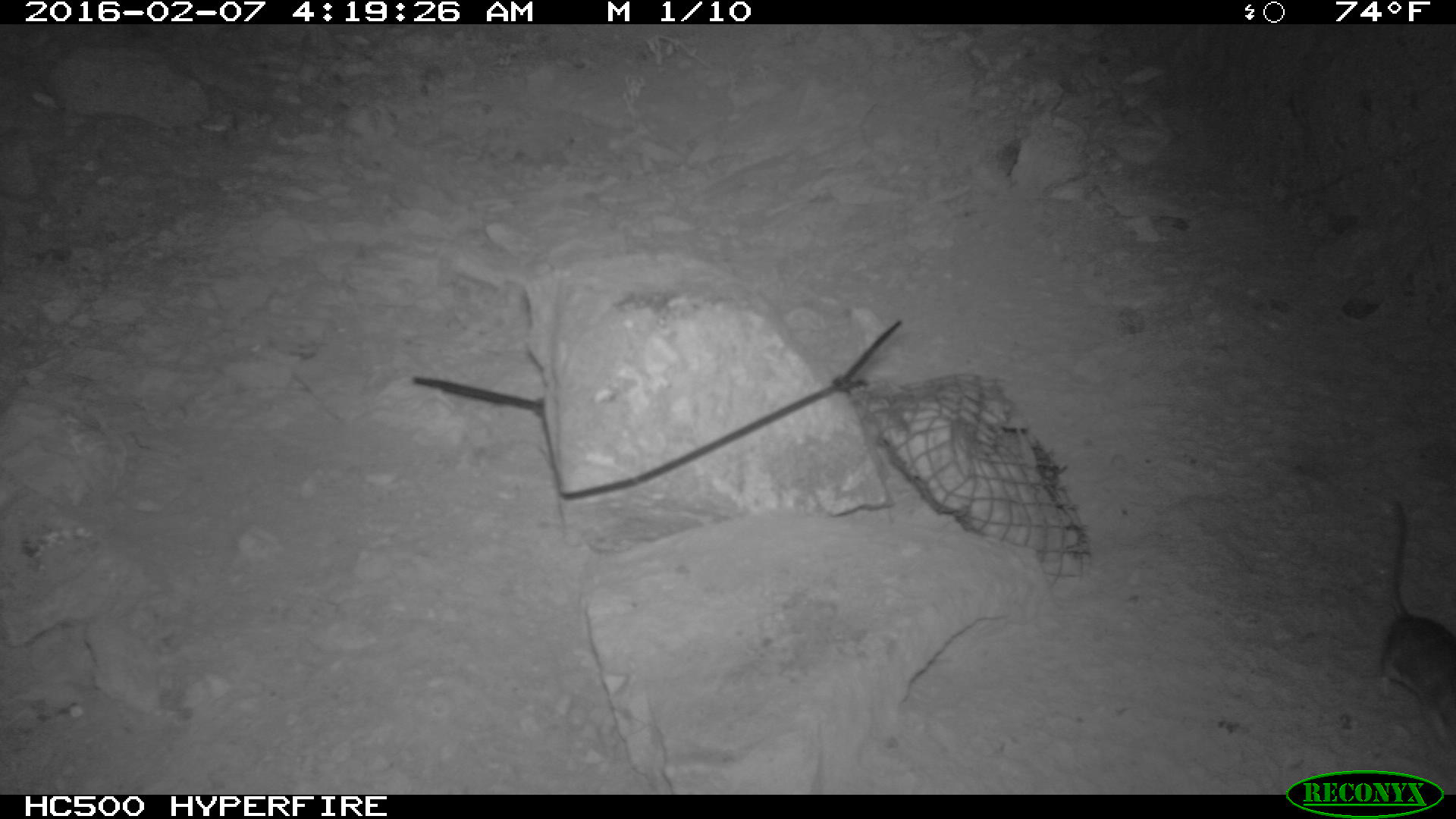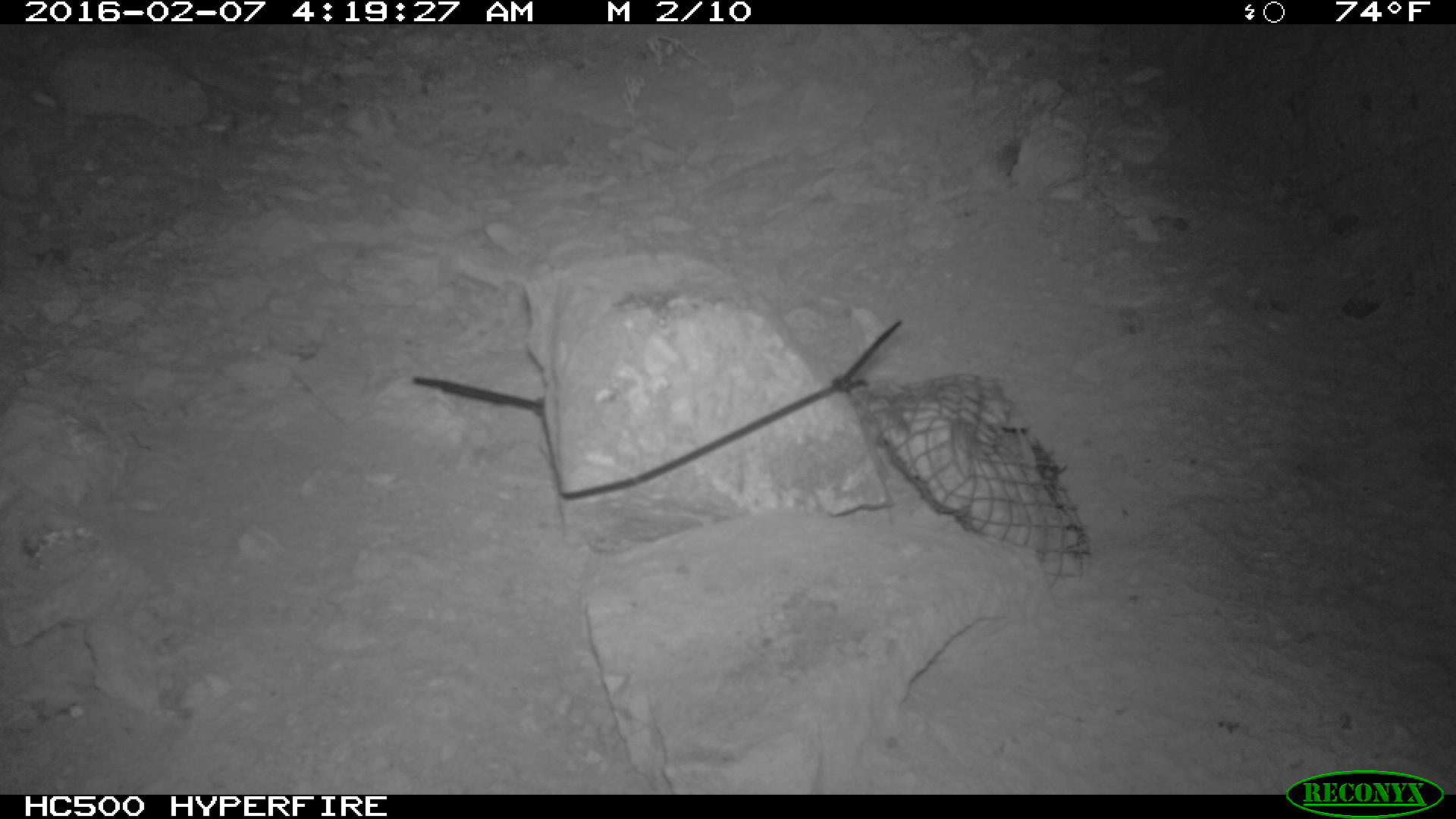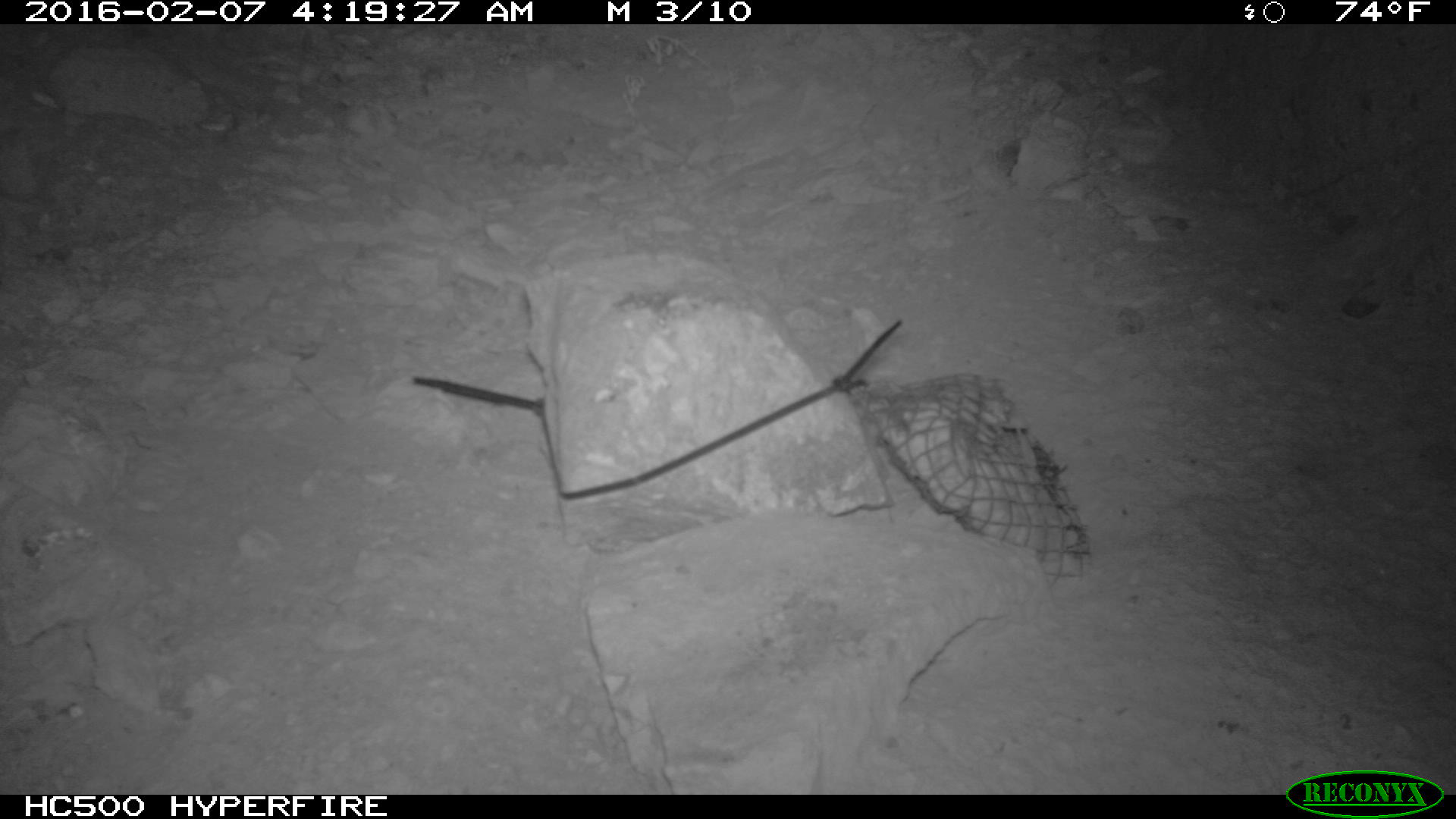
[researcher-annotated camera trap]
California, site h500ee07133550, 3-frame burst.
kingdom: Animalia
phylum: Chordata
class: Mammalia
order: Rodentia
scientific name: Rodentia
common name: rodent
Rodent (Rodentia).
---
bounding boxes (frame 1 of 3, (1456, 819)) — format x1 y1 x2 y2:
rodent: 1375 497 1455 746